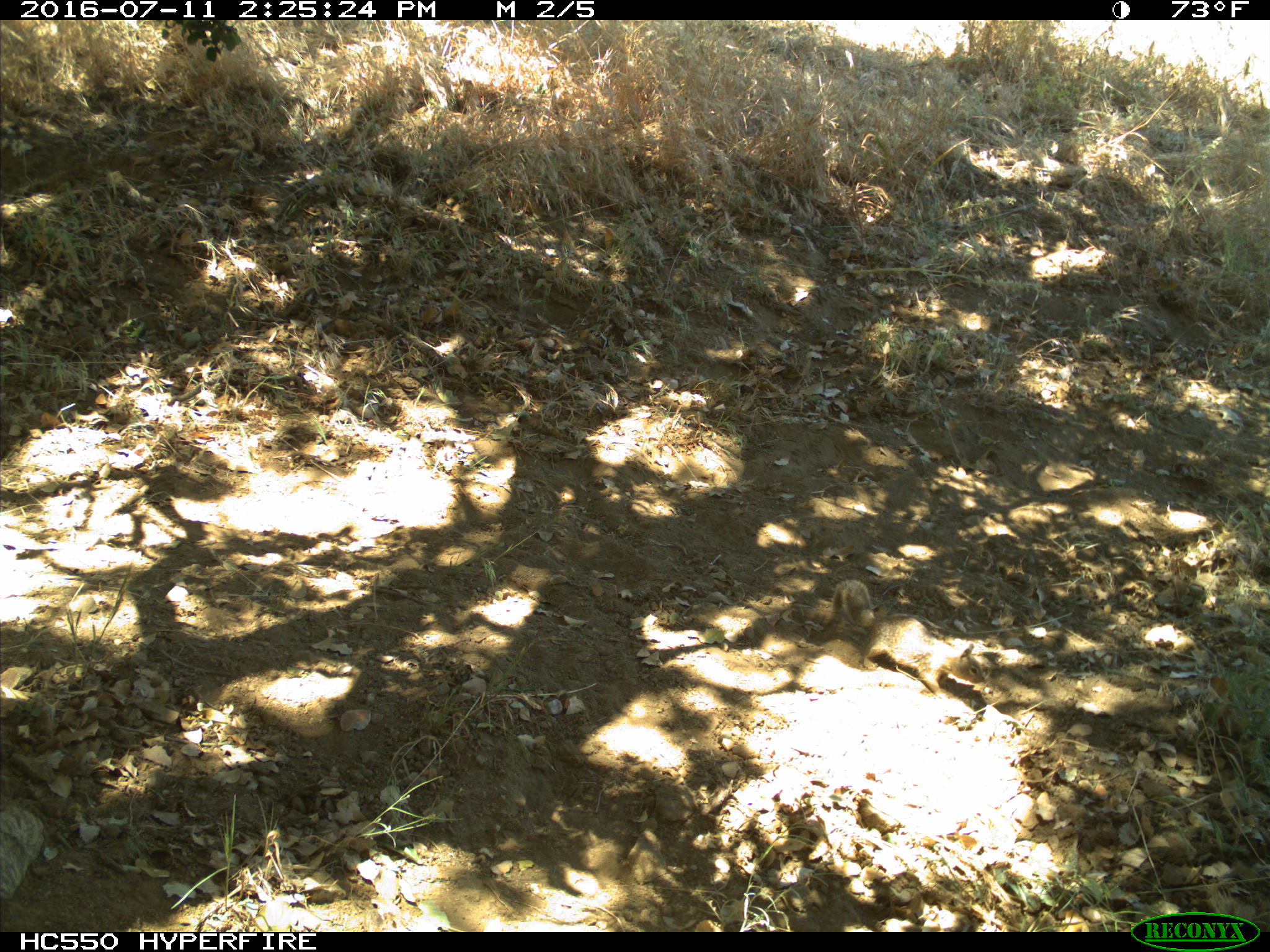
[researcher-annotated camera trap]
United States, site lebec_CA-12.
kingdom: Animalia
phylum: Chordata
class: Mammalia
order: Rodentia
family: Sciuridae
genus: Otospermophilus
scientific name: Otospermophilus beecheyi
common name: california ground squirrel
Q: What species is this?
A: Otospermophilus beecheyi (california ground squirrel).